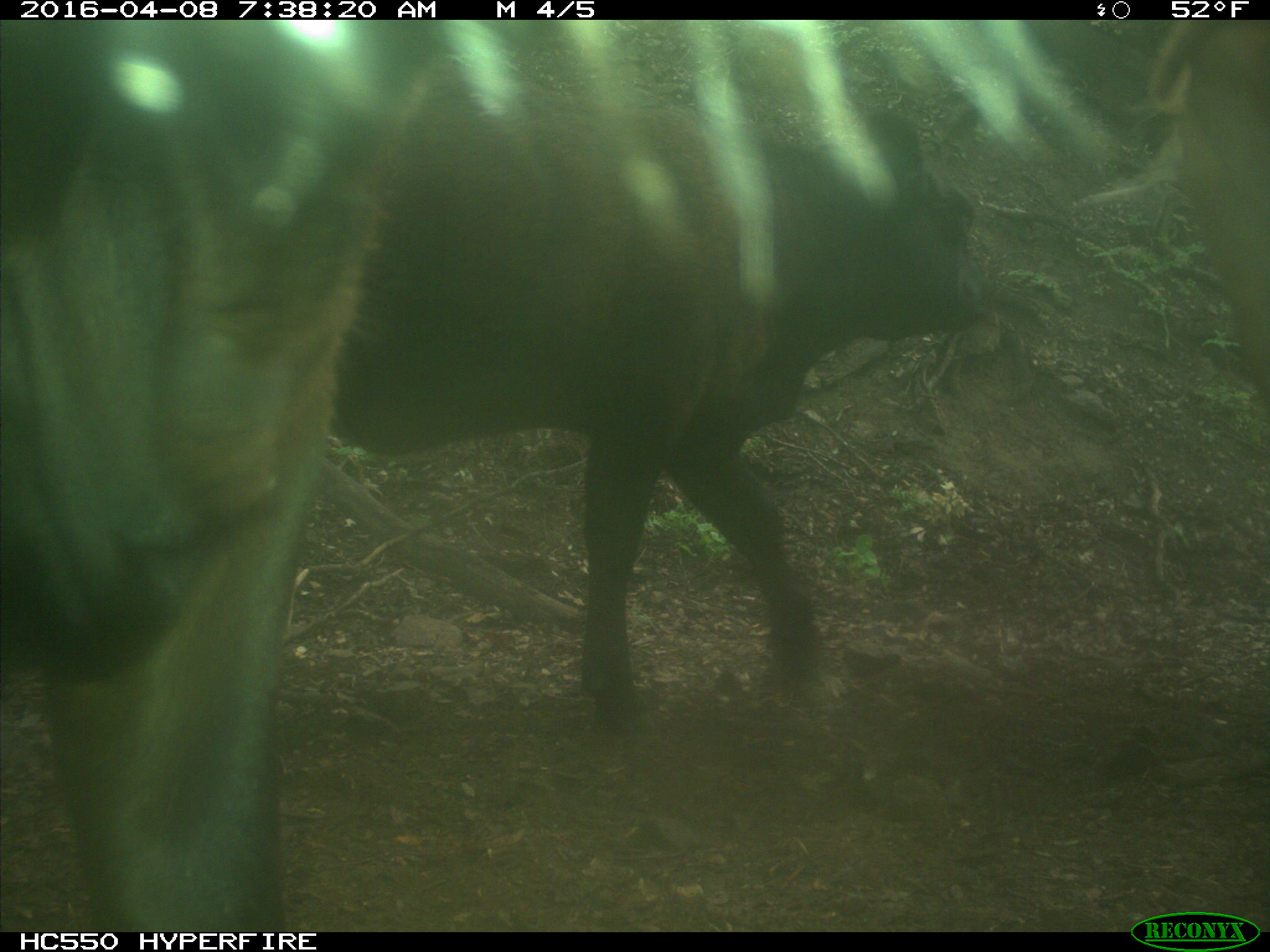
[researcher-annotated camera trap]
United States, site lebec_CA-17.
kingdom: Animalia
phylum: Chordata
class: Mammalia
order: Artiodactyla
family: Bovidae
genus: Bos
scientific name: Bos taurus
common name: domestic cow